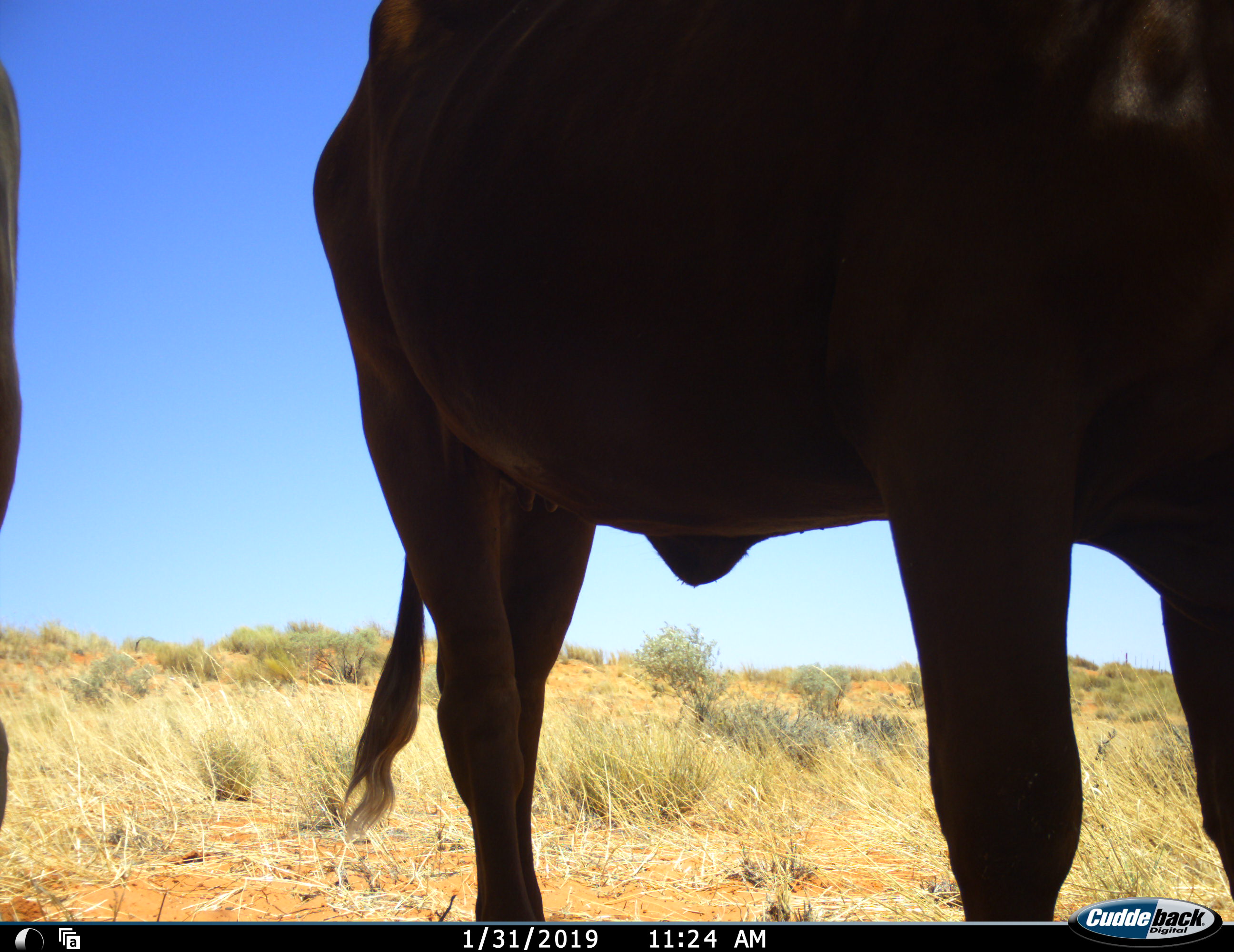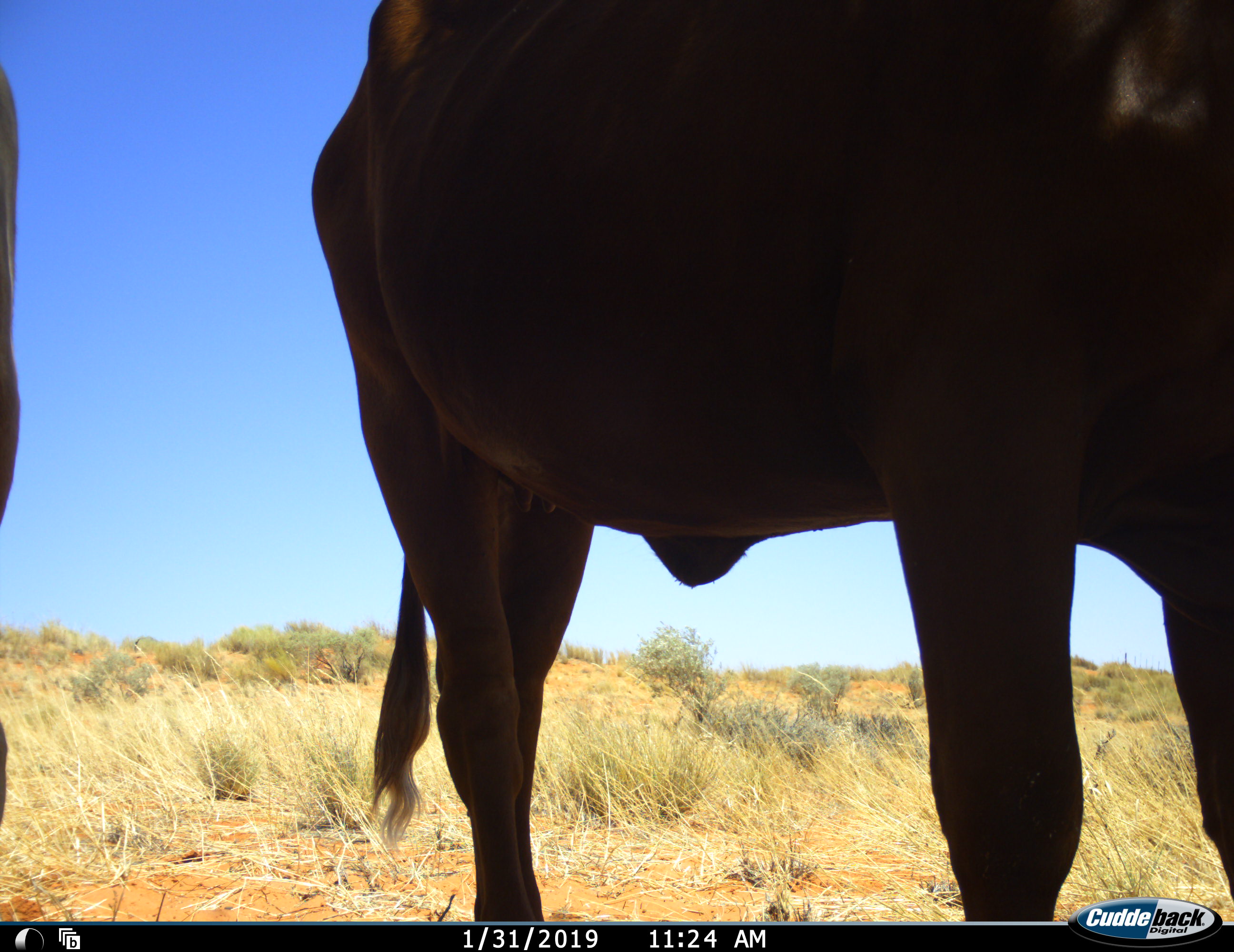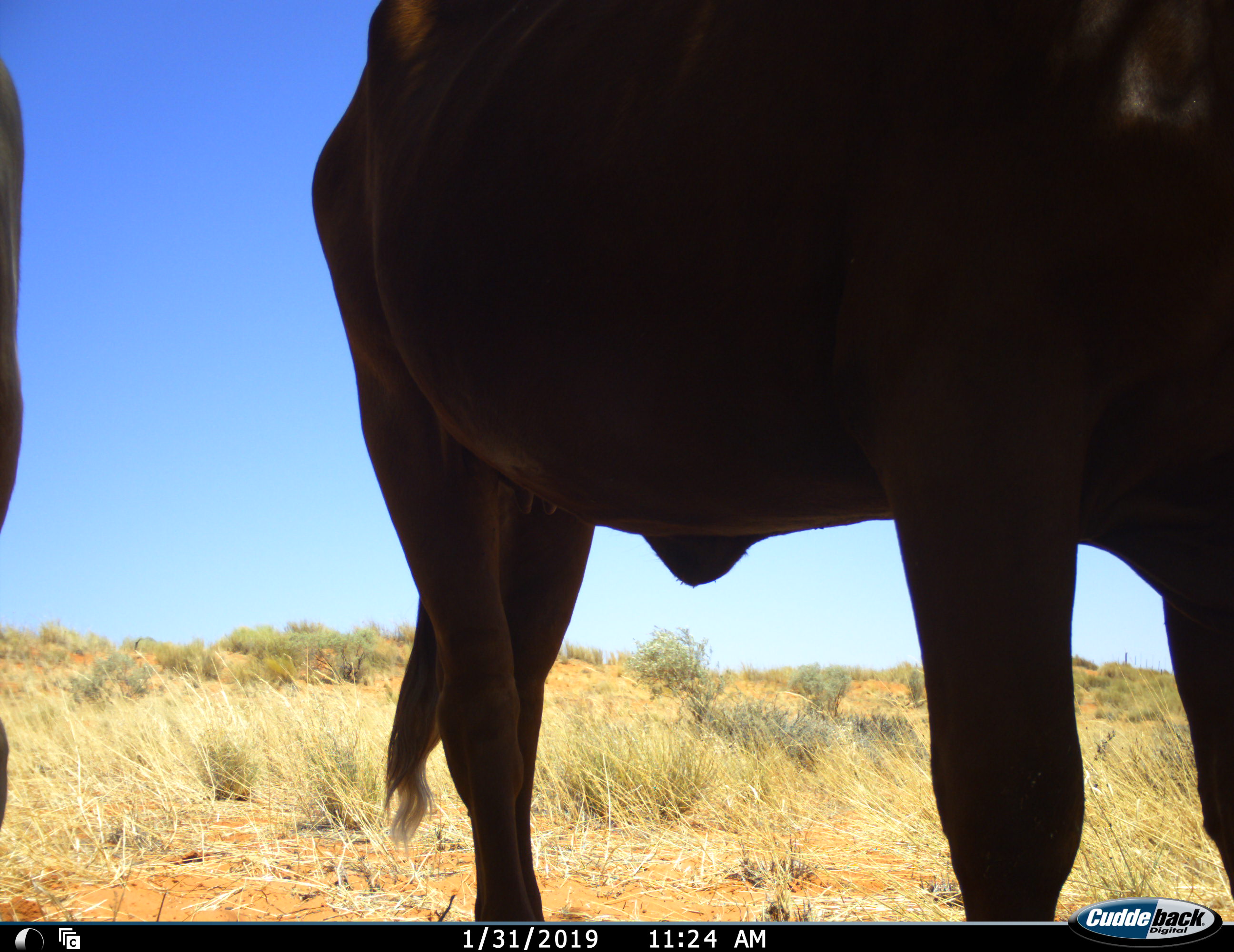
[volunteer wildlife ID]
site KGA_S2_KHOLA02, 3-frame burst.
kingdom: Animalia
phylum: Chordata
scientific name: Vertebrata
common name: domestic animal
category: domesticanimal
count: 2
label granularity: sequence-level